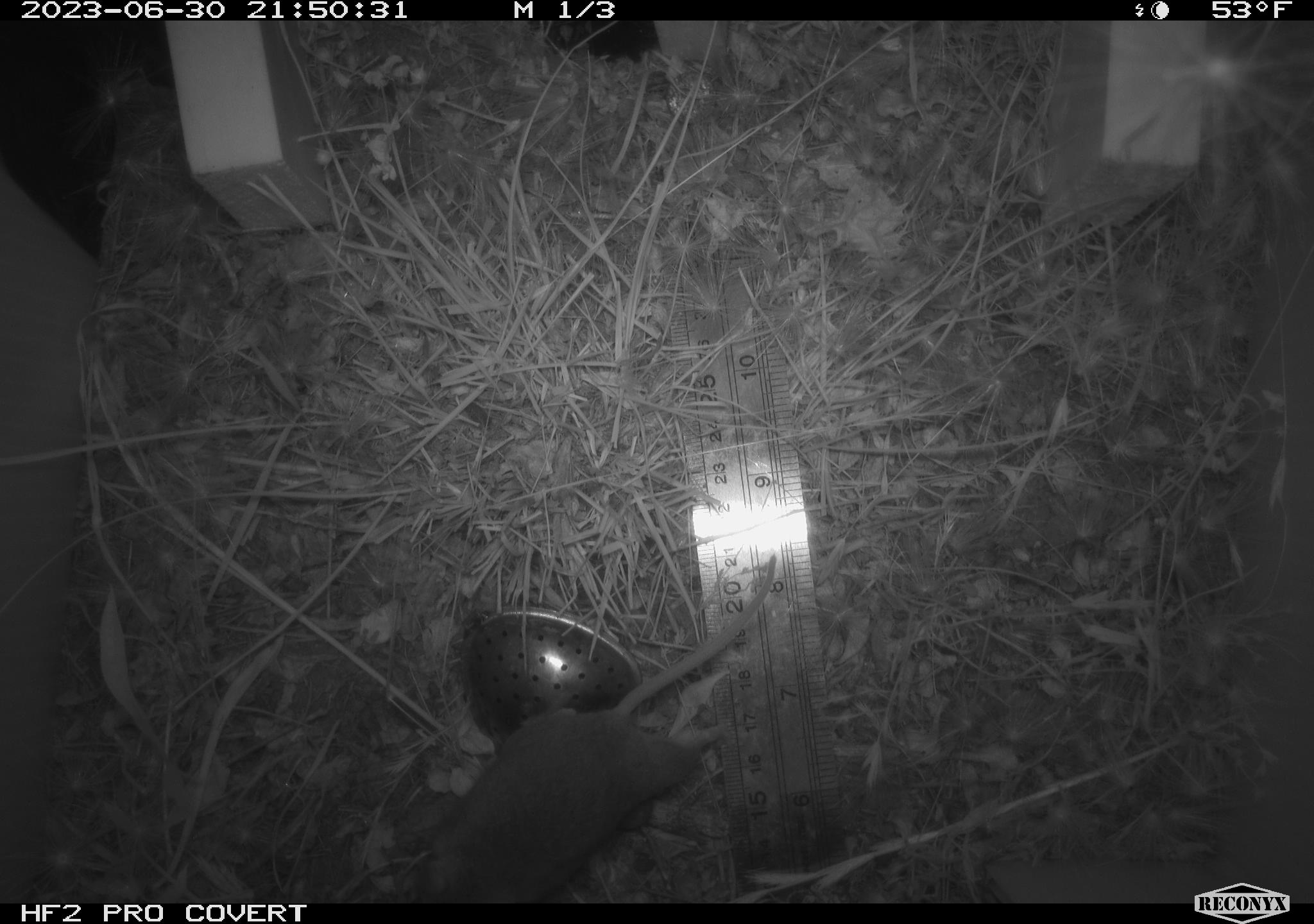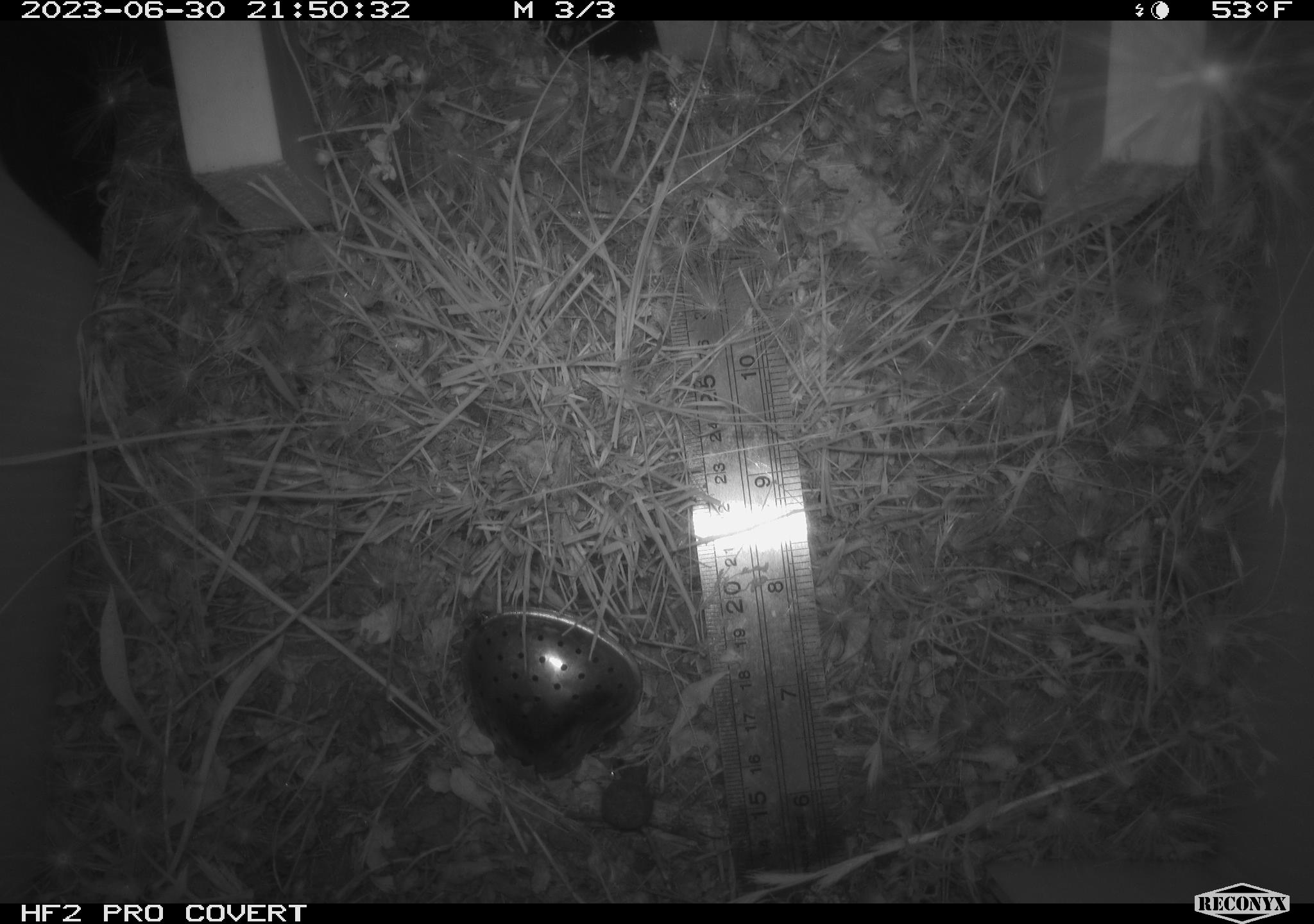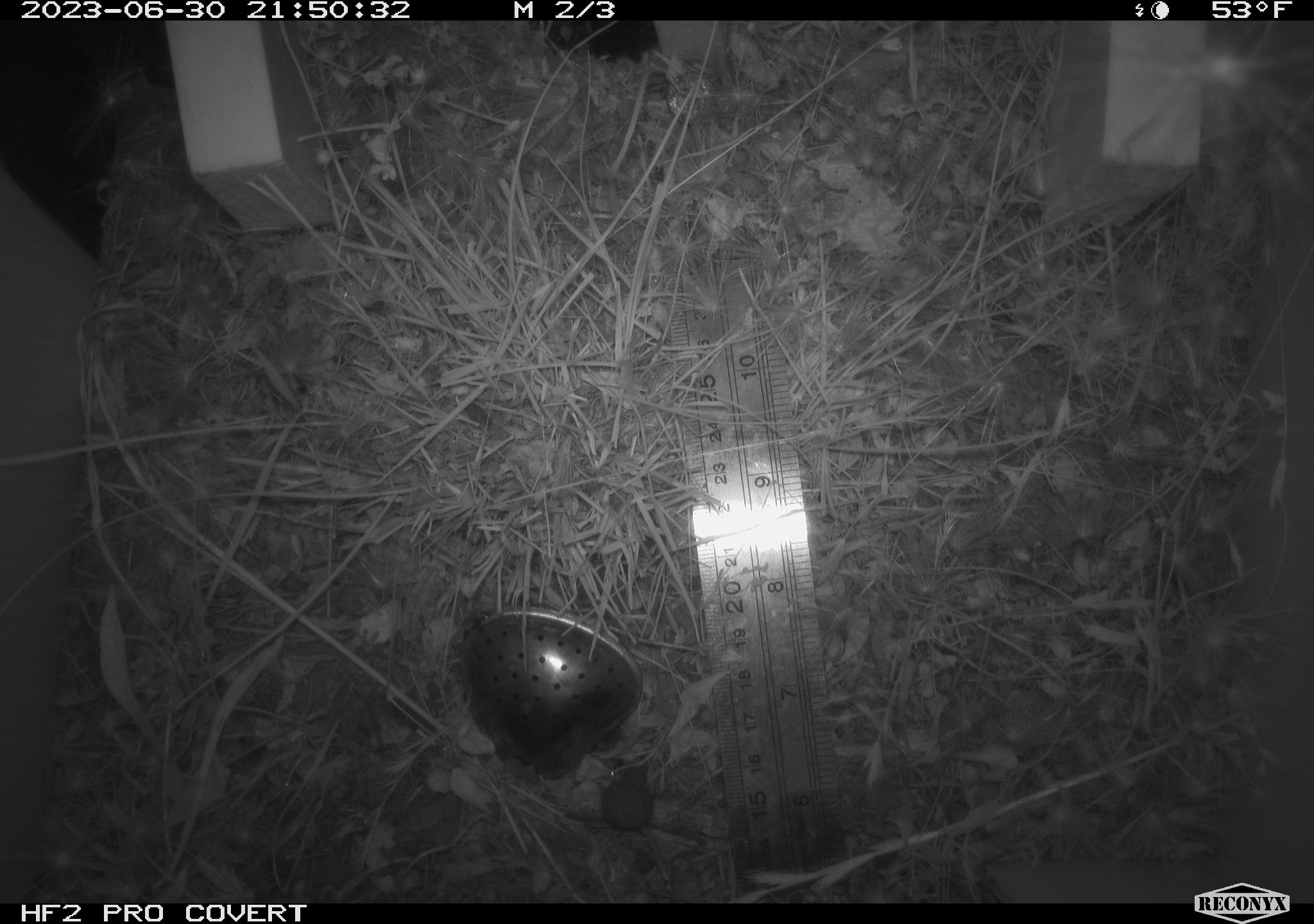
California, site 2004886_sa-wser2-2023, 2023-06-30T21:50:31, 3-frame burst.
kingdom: Animalia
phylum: Chordata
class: Mammalia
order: Rodentia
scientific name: Rodentia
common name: mouse species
Mouse species (Rodentia).